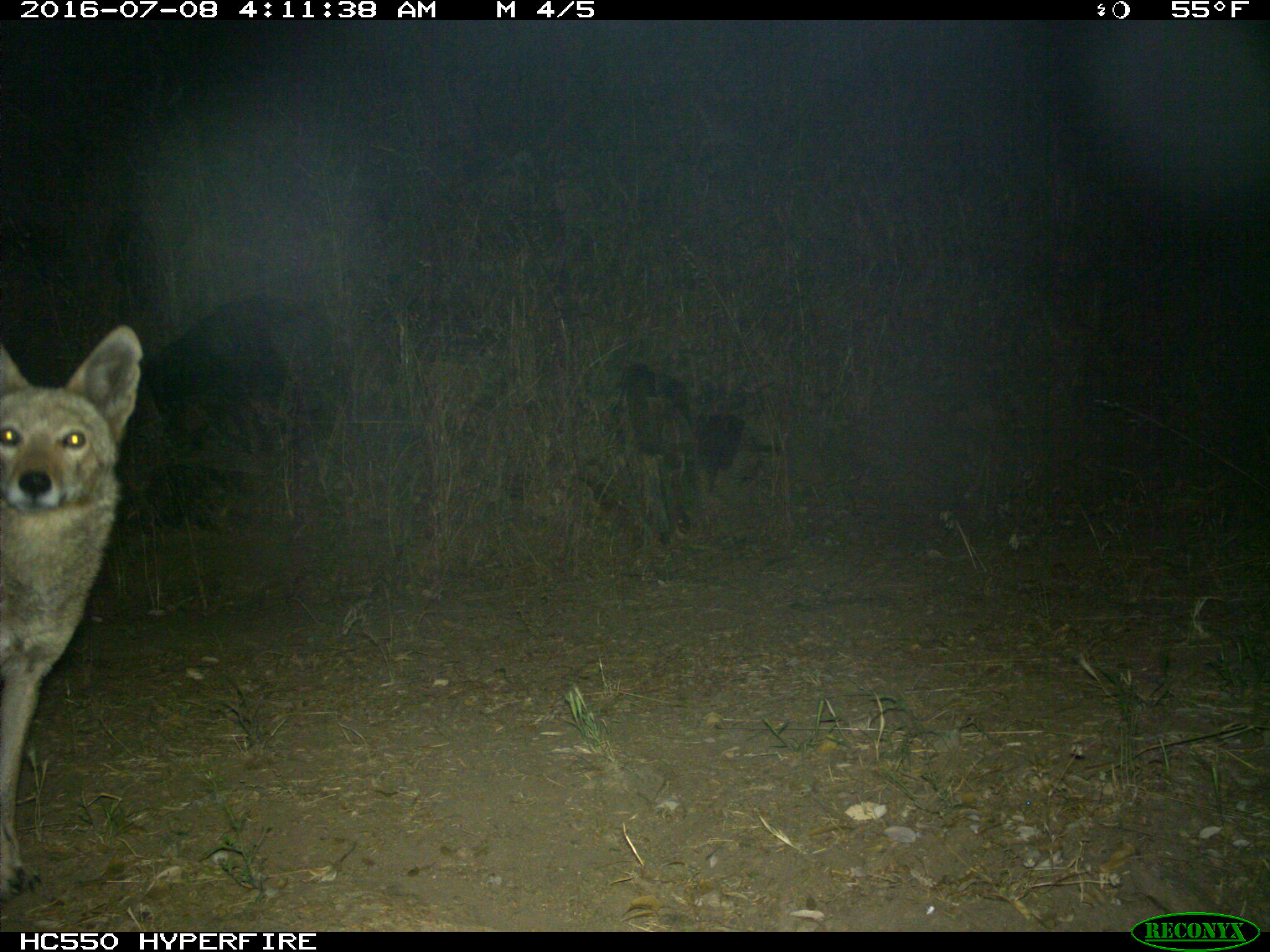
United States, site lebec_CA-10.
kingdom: Animalia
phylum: Chordata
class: Mammalia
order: Carnivora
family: Canidae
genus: Canis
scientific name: Canis latrans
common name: coyote